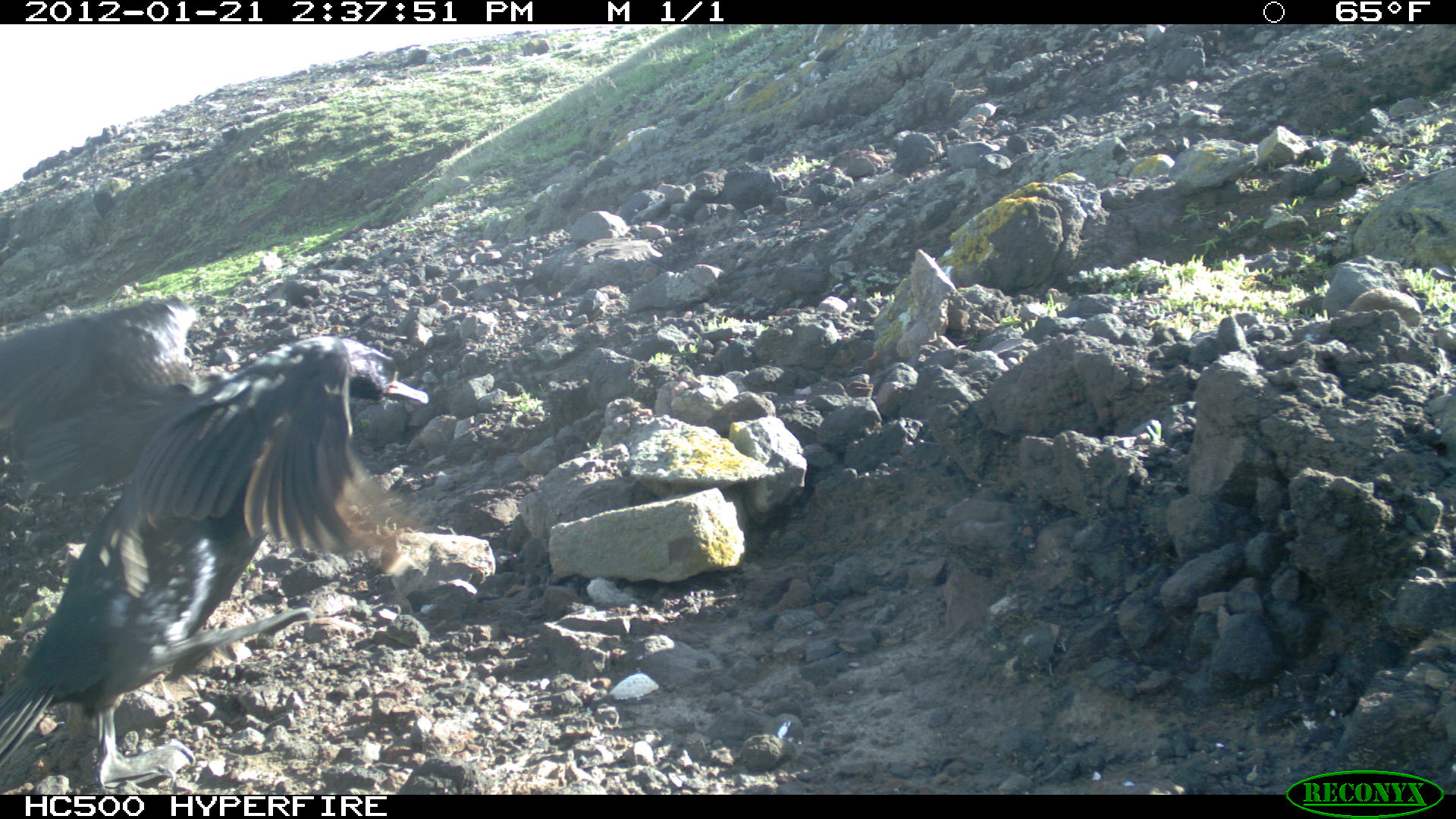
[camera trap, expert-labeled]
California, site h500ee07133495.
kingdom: Animalia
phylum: Chordata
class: Aves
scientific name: Aves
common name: bird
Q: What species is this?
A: Bird (Aves).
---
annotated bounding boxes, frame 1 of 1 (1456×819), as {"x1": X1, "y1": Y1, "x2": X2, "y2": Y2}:
bird: {"x1": 0, "y1": 297, "x2": 429, "y2": 794}